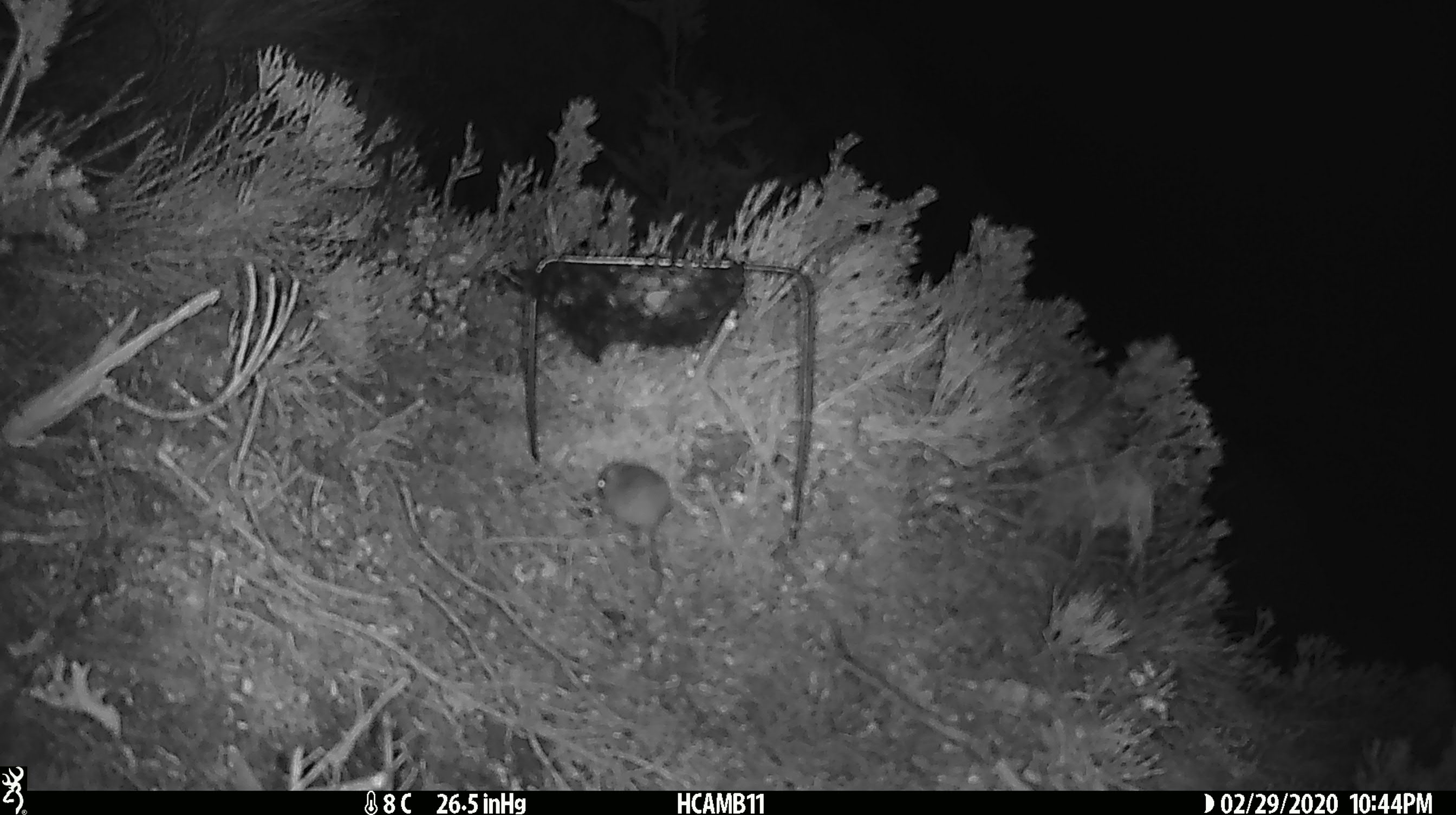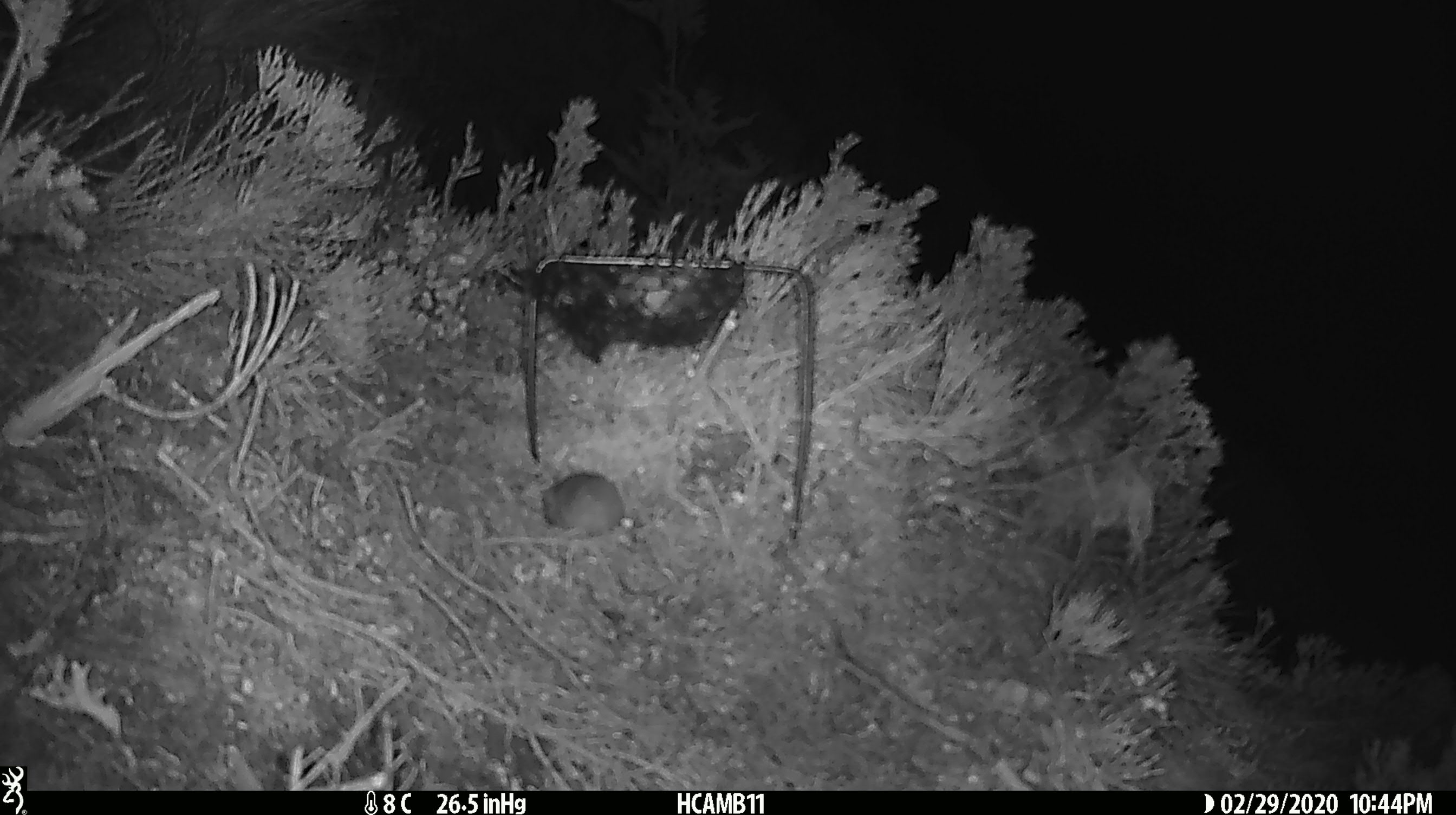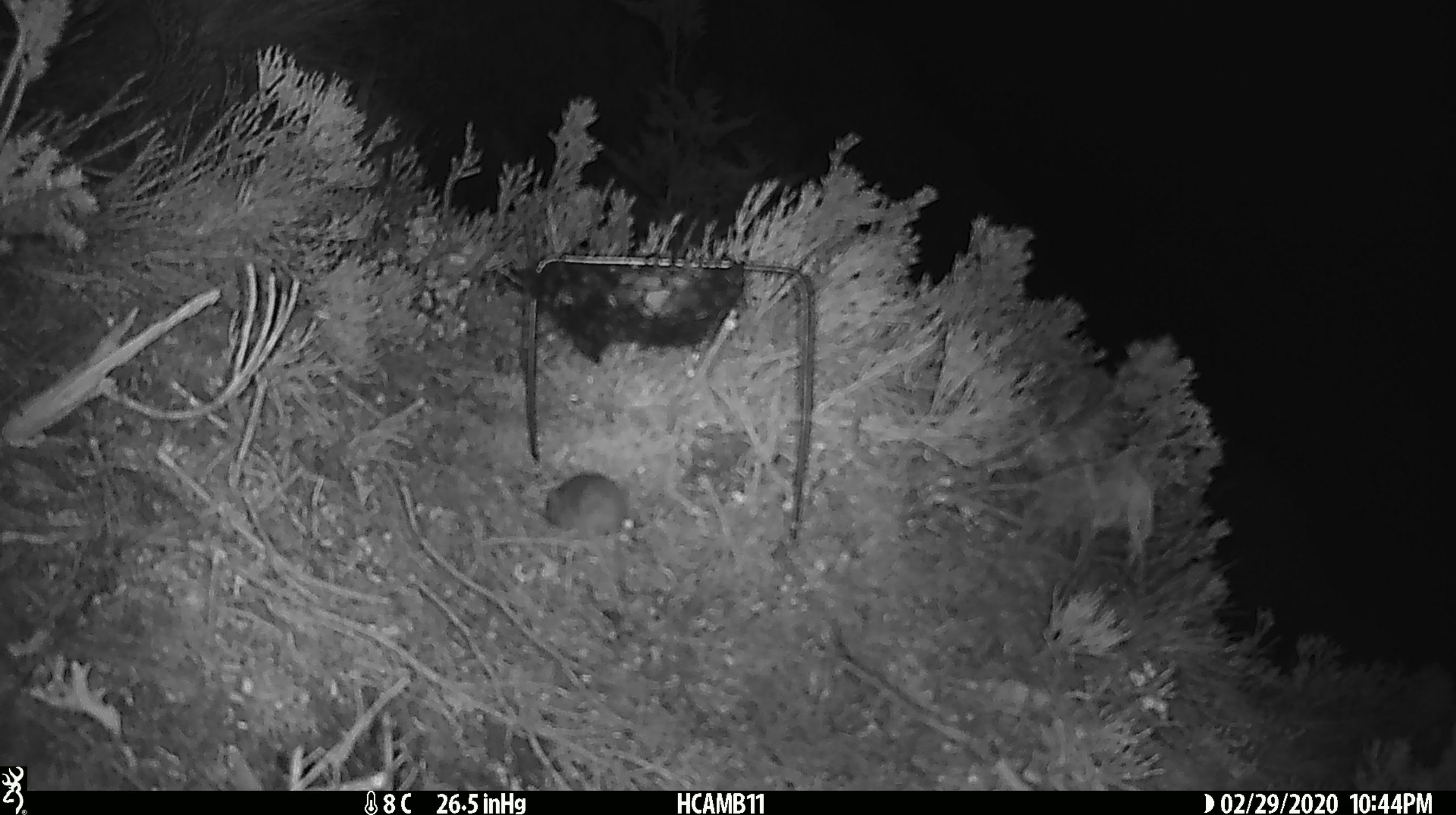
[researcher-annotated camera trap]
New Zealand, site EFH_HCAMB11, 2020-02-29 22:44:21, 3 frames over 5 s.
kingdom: Animalia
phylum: Chordata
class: Mammalia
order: Rodentia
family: Muridae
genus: Mus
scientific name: Mus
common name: mouse